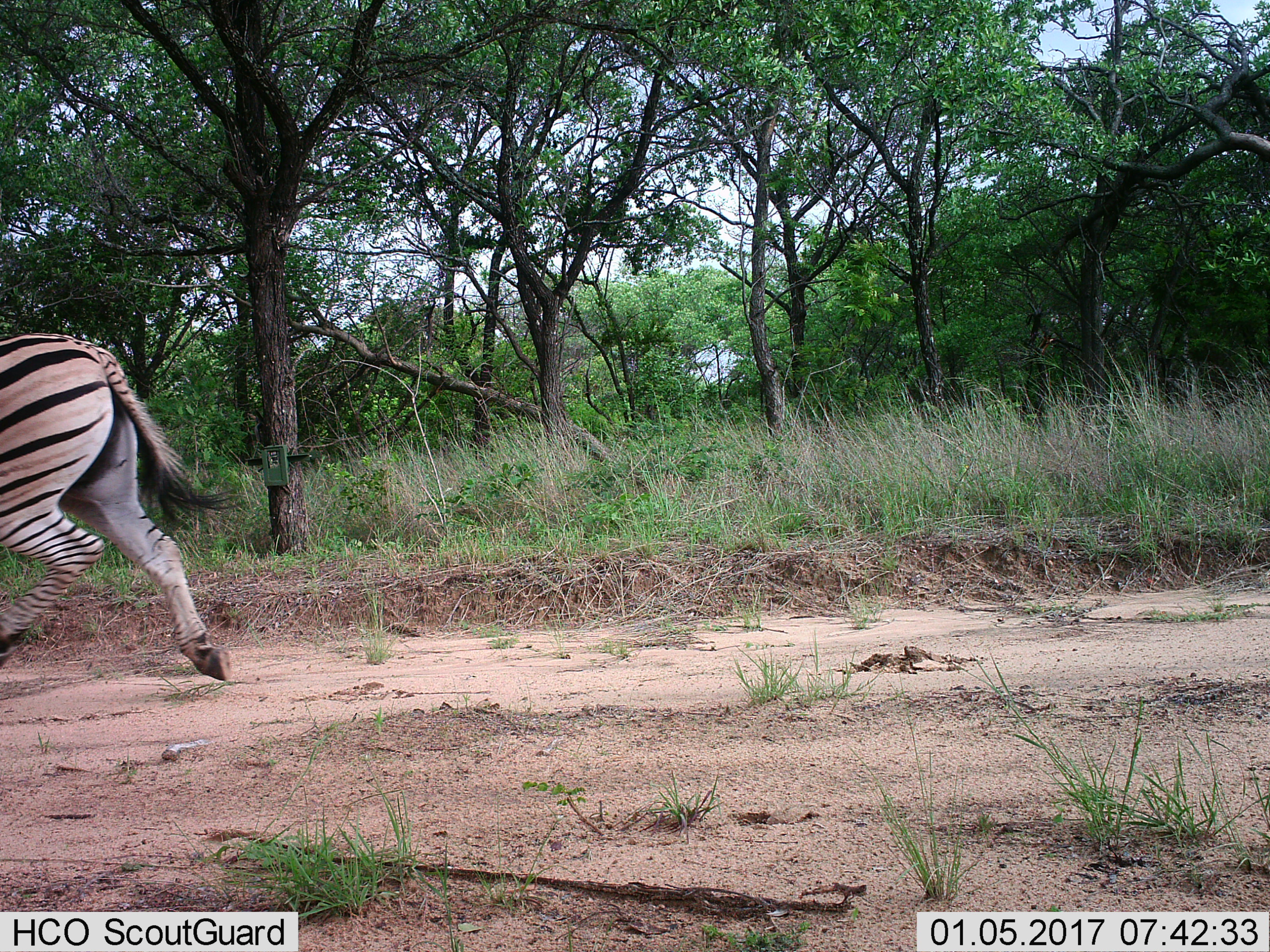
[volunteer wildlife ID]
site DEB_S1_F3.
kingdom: Animalia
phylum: Chordata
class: Mammalia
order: Perissodactyla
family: Equidae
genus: Equus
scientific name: Equus quagga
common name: plains zebra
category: zebraplains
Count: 1.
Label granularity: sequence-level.